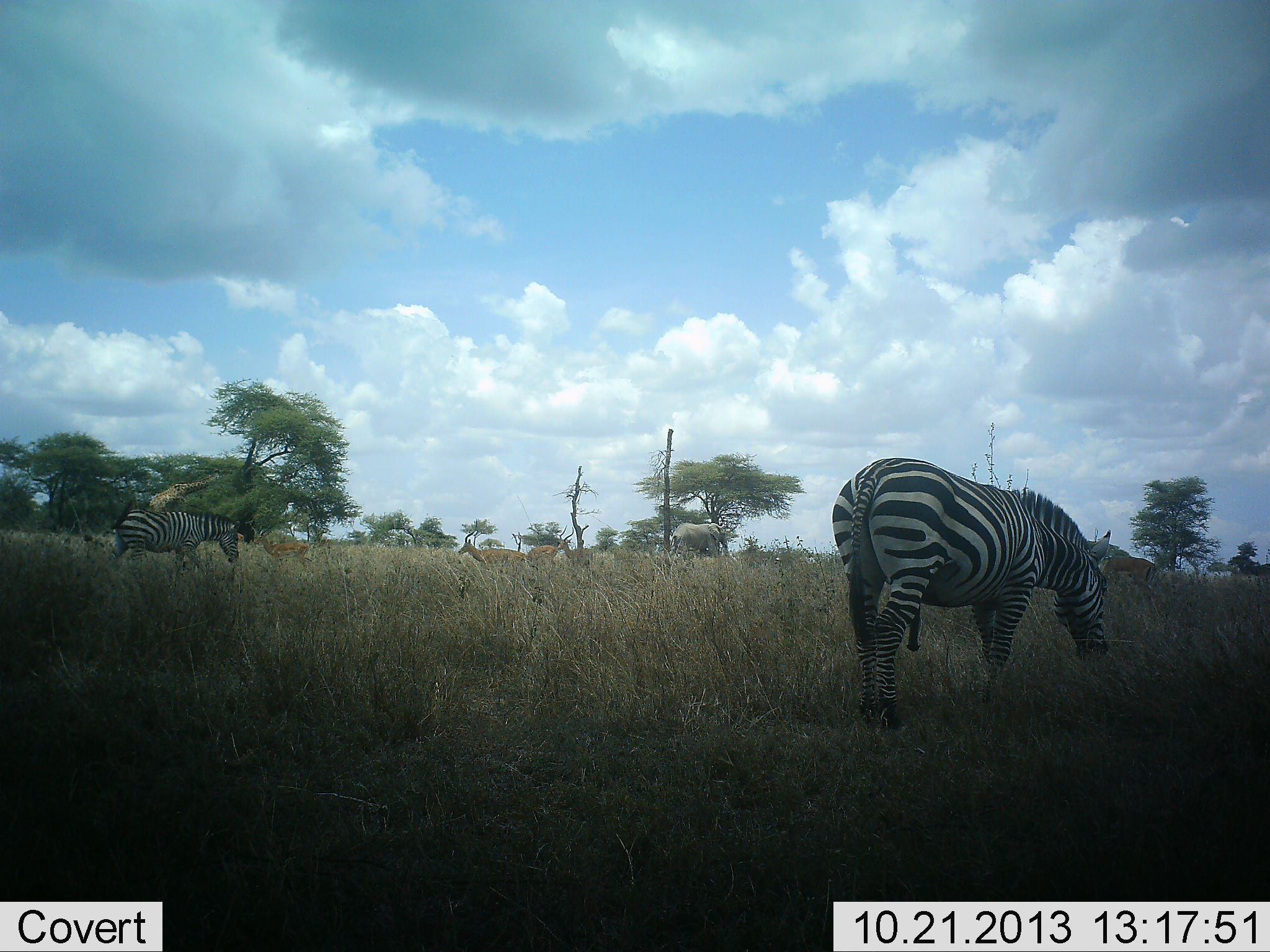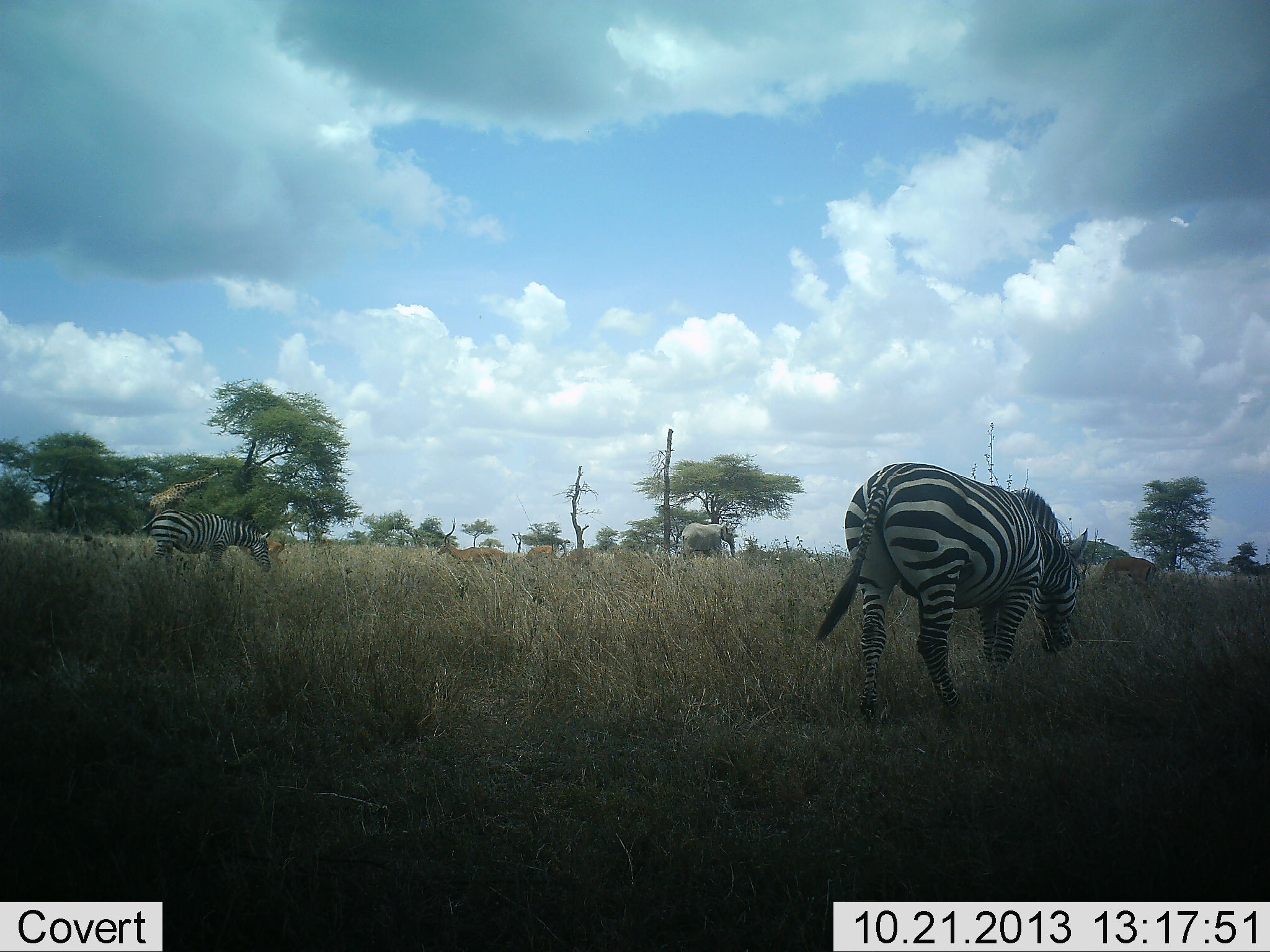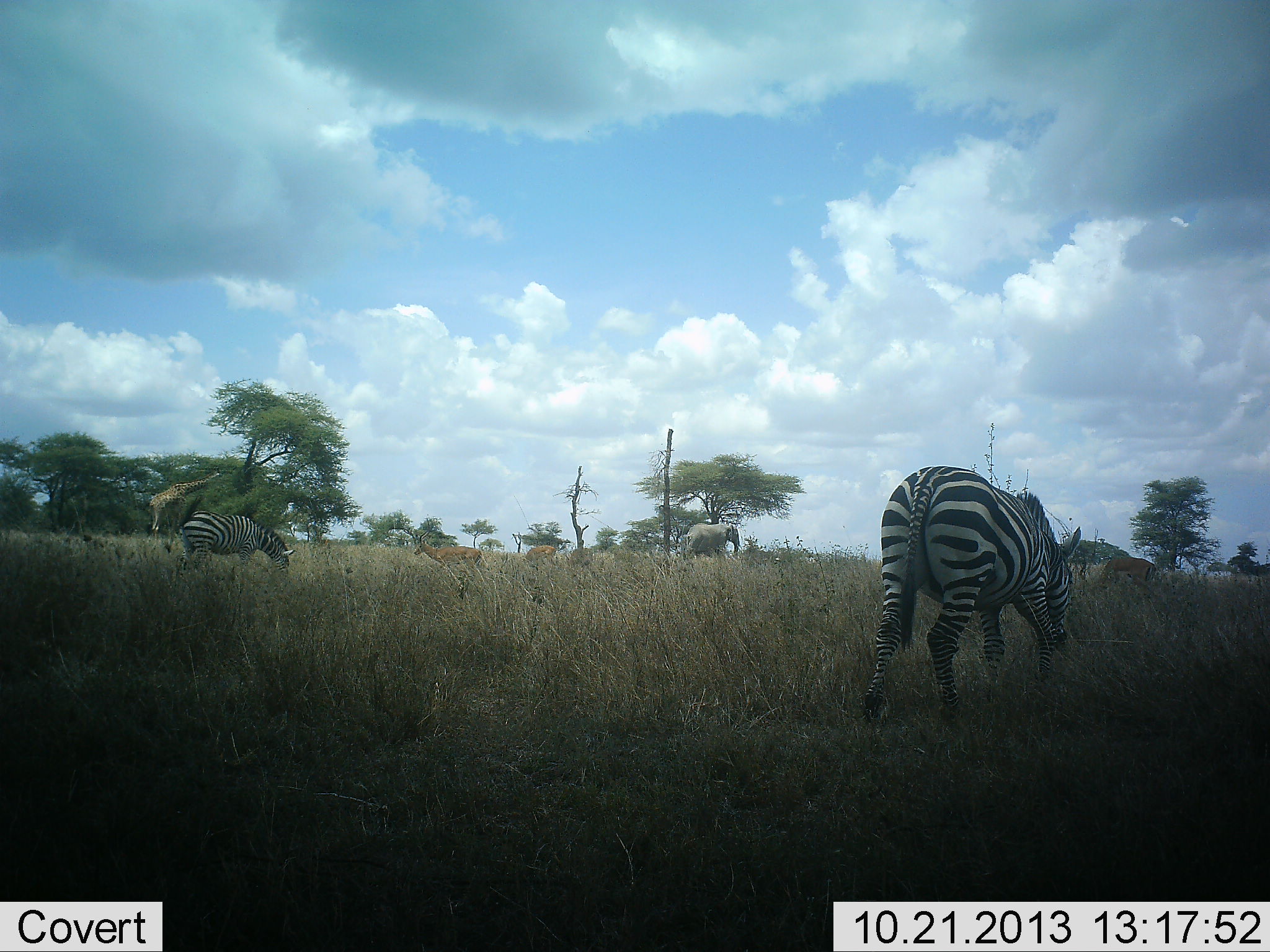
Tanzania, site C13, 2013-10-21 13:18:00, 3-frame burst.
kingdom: Animalia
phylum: Chordata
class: Mammalia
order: Proboscidea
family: Elephantidae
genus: Loxodonta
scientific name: Loxodonta africana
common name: african bush elephant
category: elephant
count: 1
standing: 23%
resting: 0%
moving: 77%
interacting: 0%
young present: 0%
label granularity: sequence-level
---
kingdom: Animalia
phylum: Chordata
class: Mammalia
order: Artiodactyla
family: Giraffidae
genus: Giraffa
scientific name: Giraffa camelopardalis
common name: giraffe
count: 1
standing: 29%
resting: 0%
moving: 0%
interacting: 0%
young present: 0%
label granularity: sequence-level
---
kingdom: Animalia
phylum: Chordata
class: Mammalia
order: Artiodactyla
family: Bovidae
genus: Aepyceros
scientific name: Aepyceros melampus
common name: impala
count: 4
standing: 25%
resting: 0%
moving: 100%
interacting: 0%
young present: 0%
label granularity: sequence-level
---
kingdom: Animalia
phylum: Chordata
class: Mammalia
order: Perissodactyla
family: Equidae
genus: Equus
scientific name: Equus quagga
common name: plains zebra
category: zebra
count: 2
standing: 21%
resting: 0%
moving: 54%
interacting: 0%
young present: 0%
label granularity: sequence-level